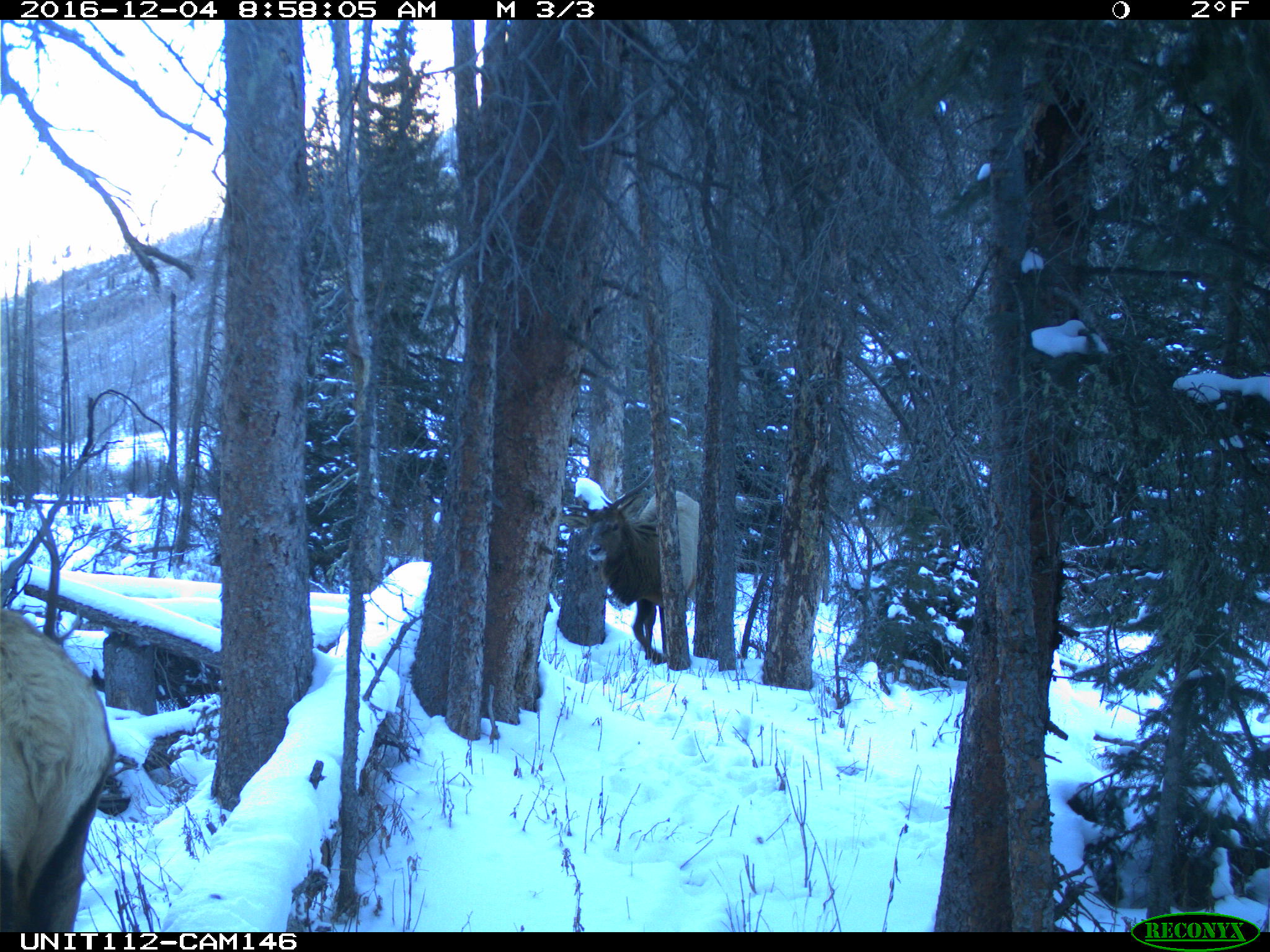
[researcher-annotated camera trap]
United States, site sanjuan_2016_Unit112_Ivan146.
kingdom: Animalia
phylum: Chordata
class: Mammalia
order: Artiodactyla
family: Cervidae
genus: Cervus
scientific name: Cervus elaphus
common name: red deer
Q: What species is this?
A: Cervus elaphus (red deer).